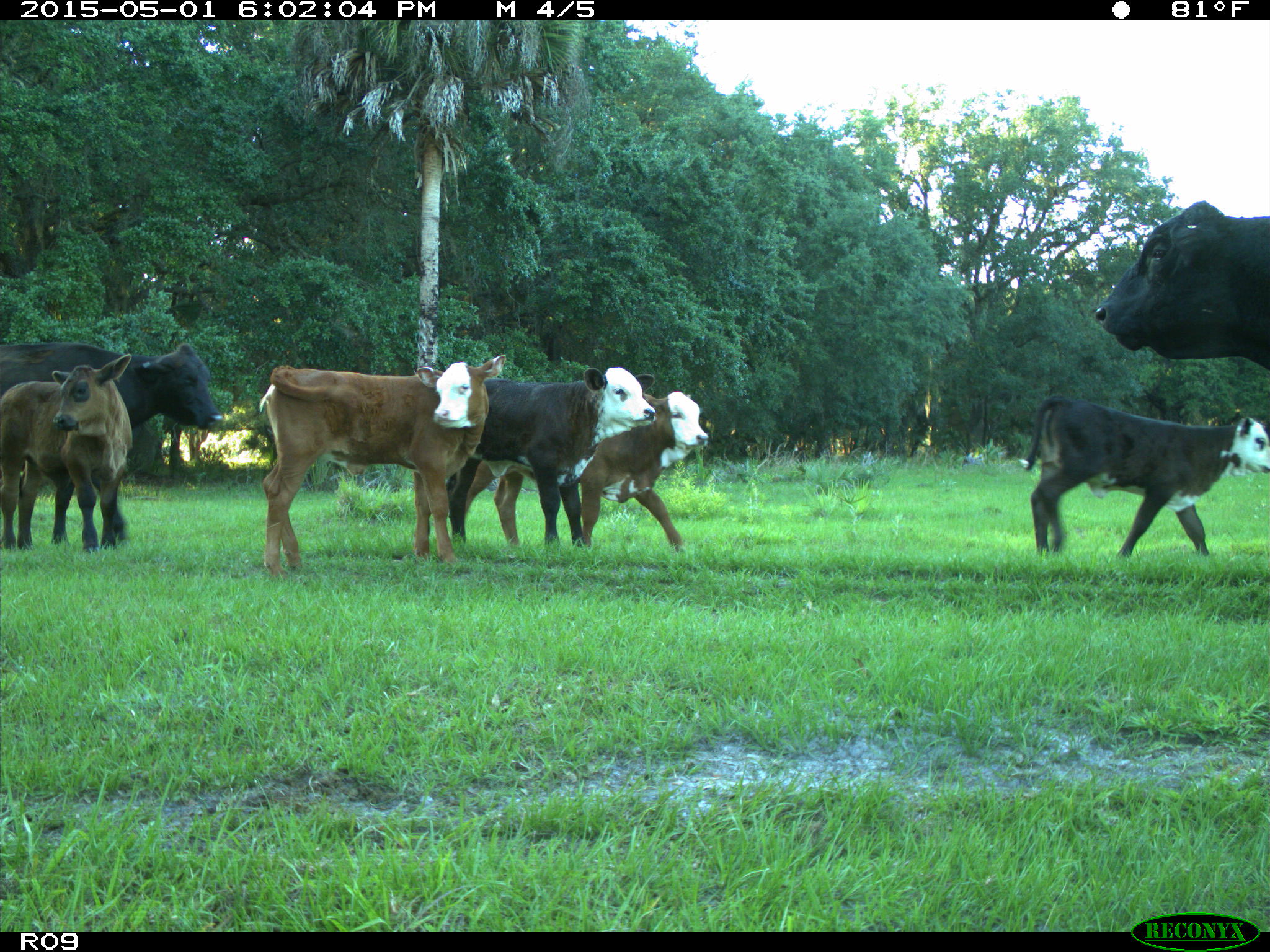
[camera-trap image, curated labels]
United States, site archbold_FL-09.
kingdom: Animalia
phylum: Chordata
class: Mammalia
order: Artiodactyla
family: Bovidae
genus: Bos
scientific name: Bos taurus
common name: domestic cow